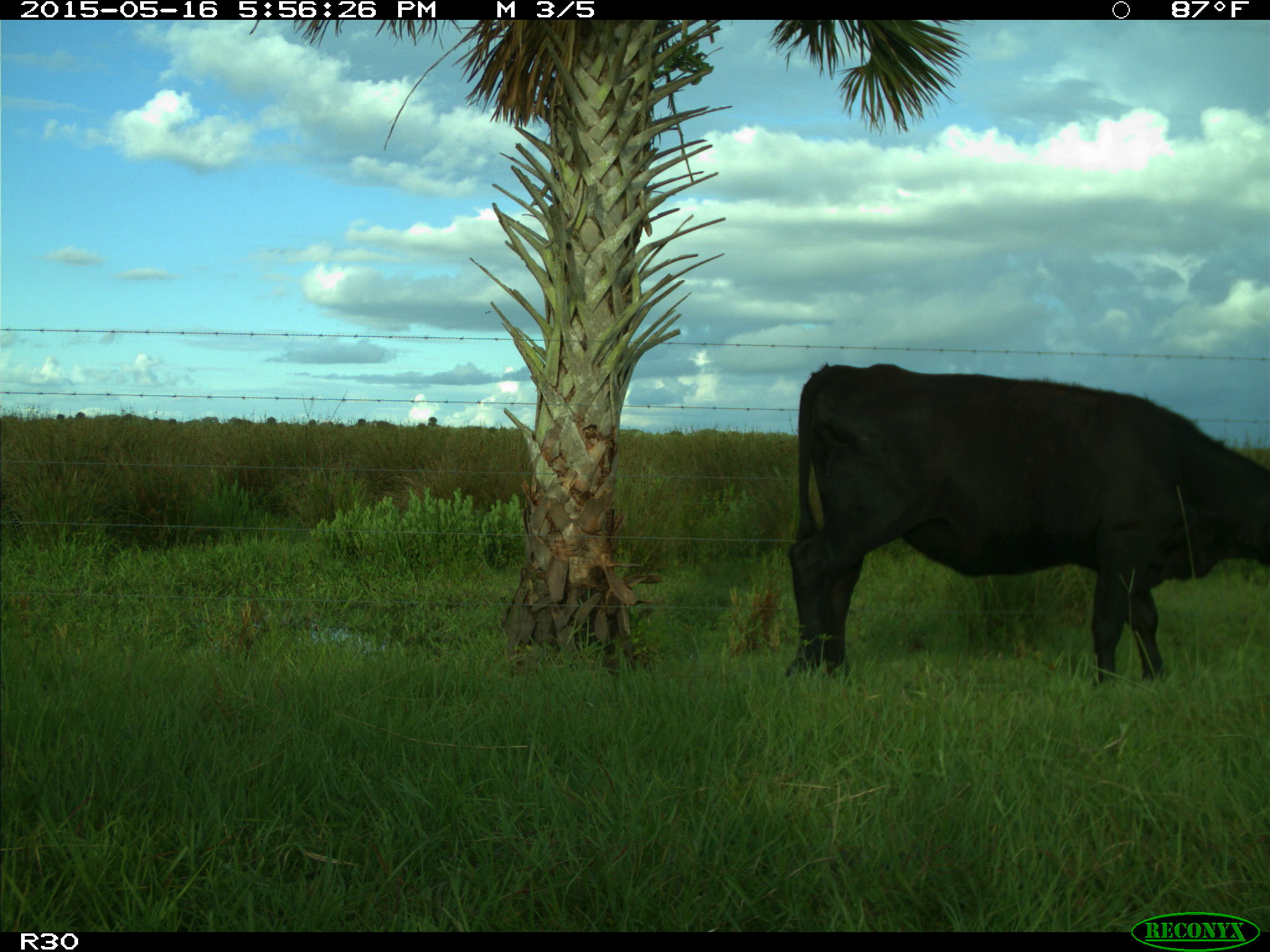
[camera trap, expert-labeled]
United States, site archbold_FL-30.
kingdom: Animalia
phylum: Chordata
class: Mammalia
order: Artiodactyla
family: Bovidae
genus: Bos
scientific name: Bos taurus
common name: domestic cow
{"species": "Bos taurus (domestic cow)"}